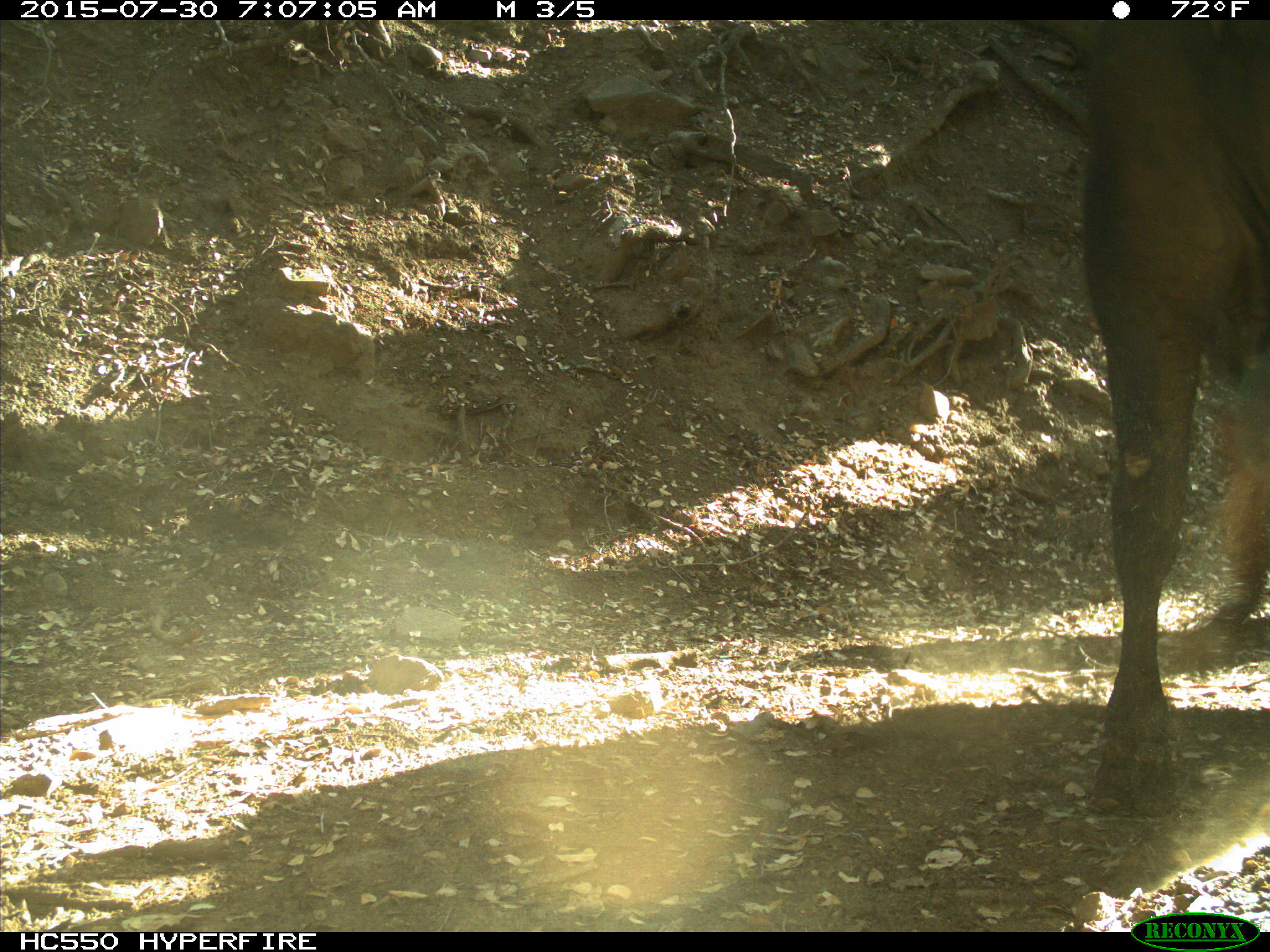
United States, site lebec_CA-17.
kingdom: Animalia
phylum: Chordata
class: Mammalia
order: Artiodactyla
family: Bovidae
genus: Bos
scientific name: Bos taurus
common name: domestic cow